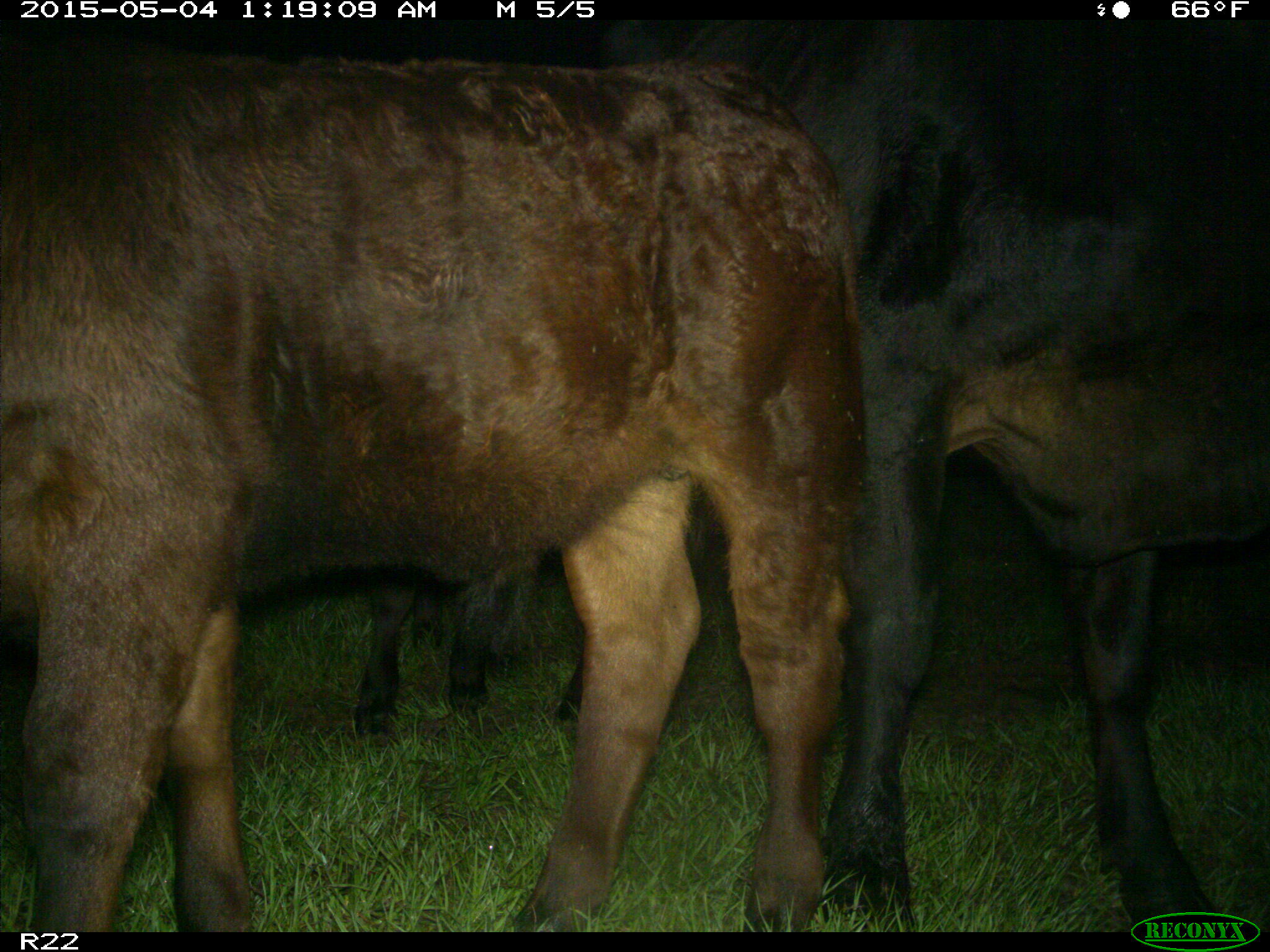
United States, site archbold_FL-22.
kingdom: Animalia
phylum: Chordata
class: Mammalia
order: Artiodactyla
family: Bovidae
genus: Bos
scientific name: Bos taurus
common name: domestic cow